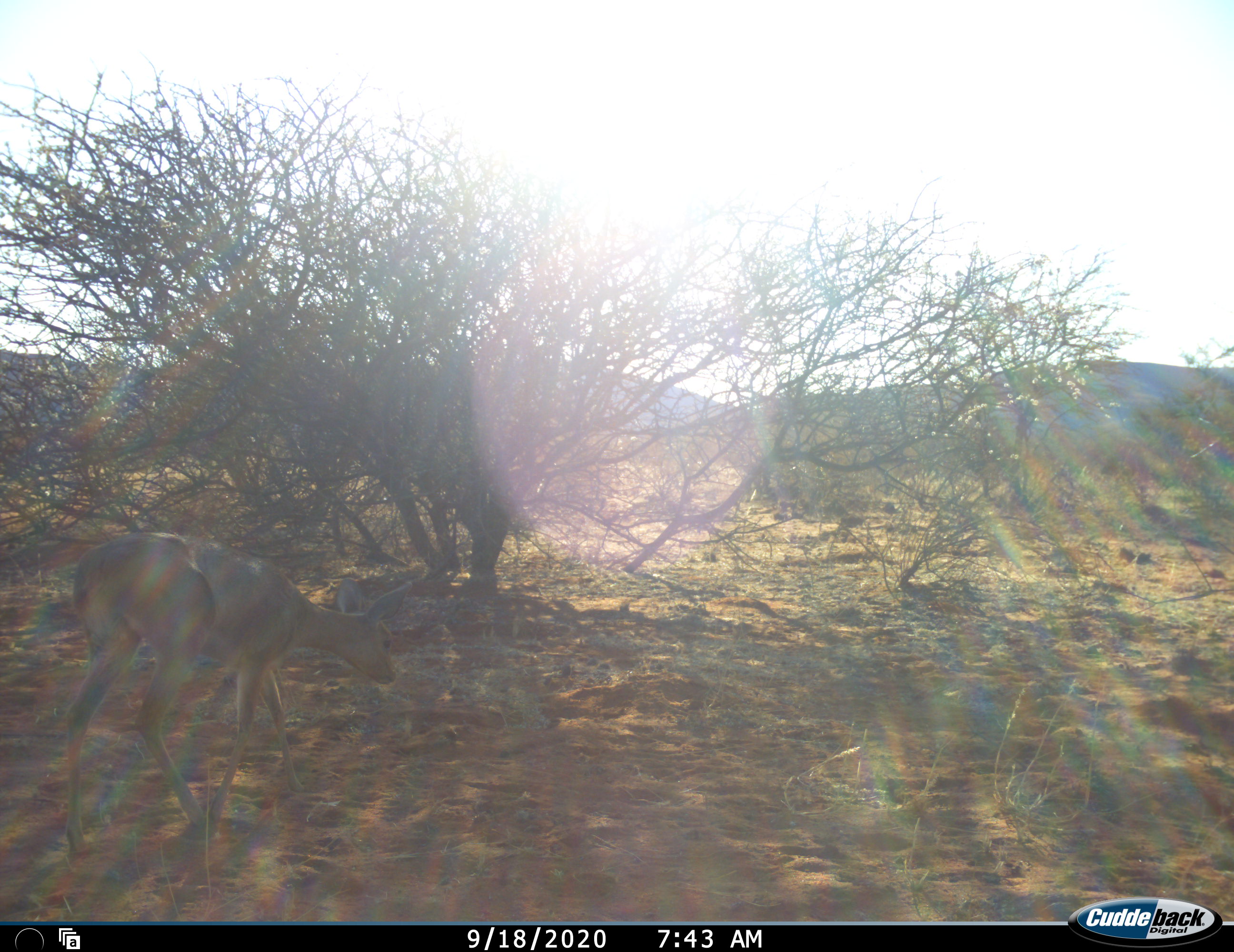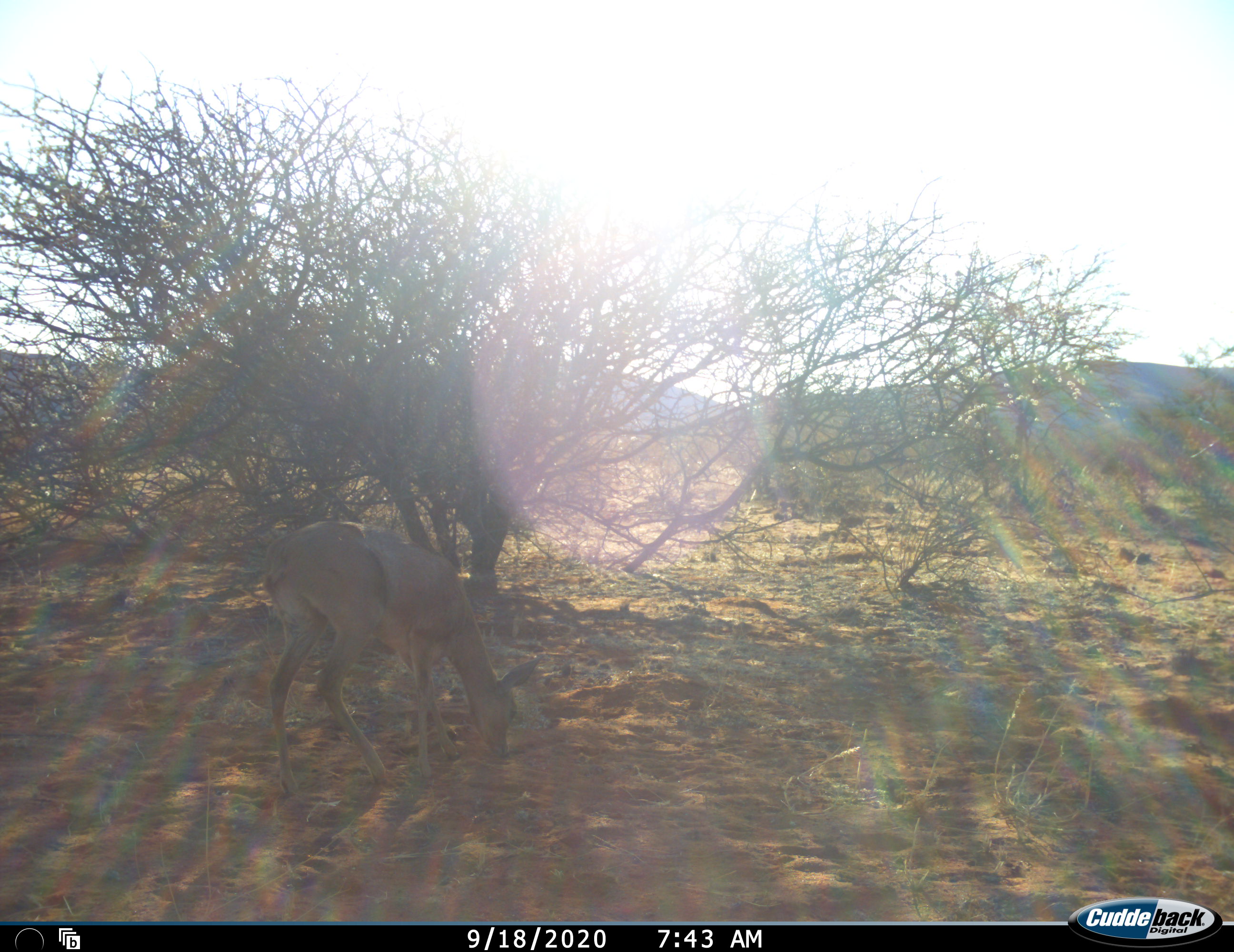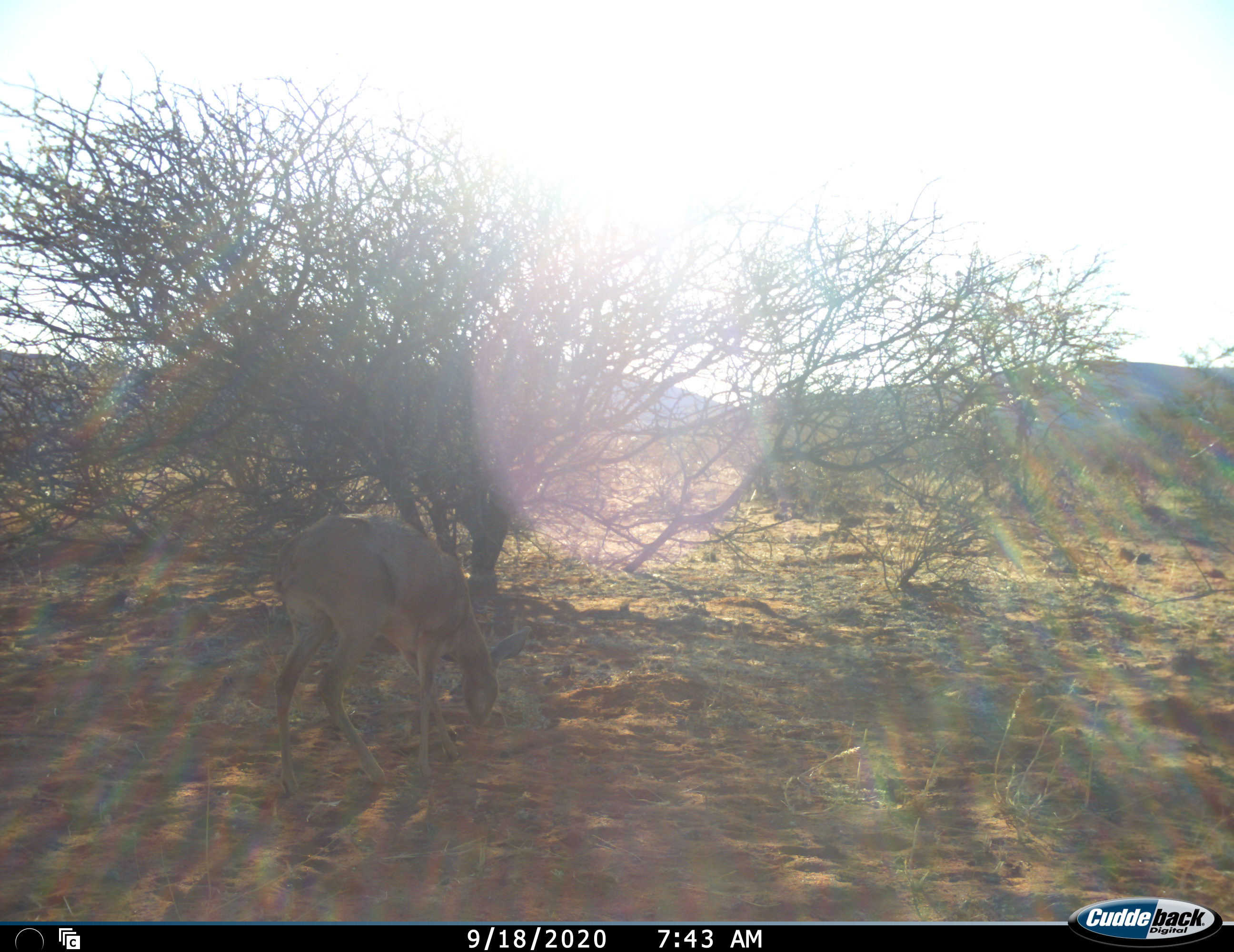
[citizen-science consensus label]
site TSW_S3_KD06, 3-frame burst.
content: unidentified animal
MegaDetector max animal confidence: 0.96